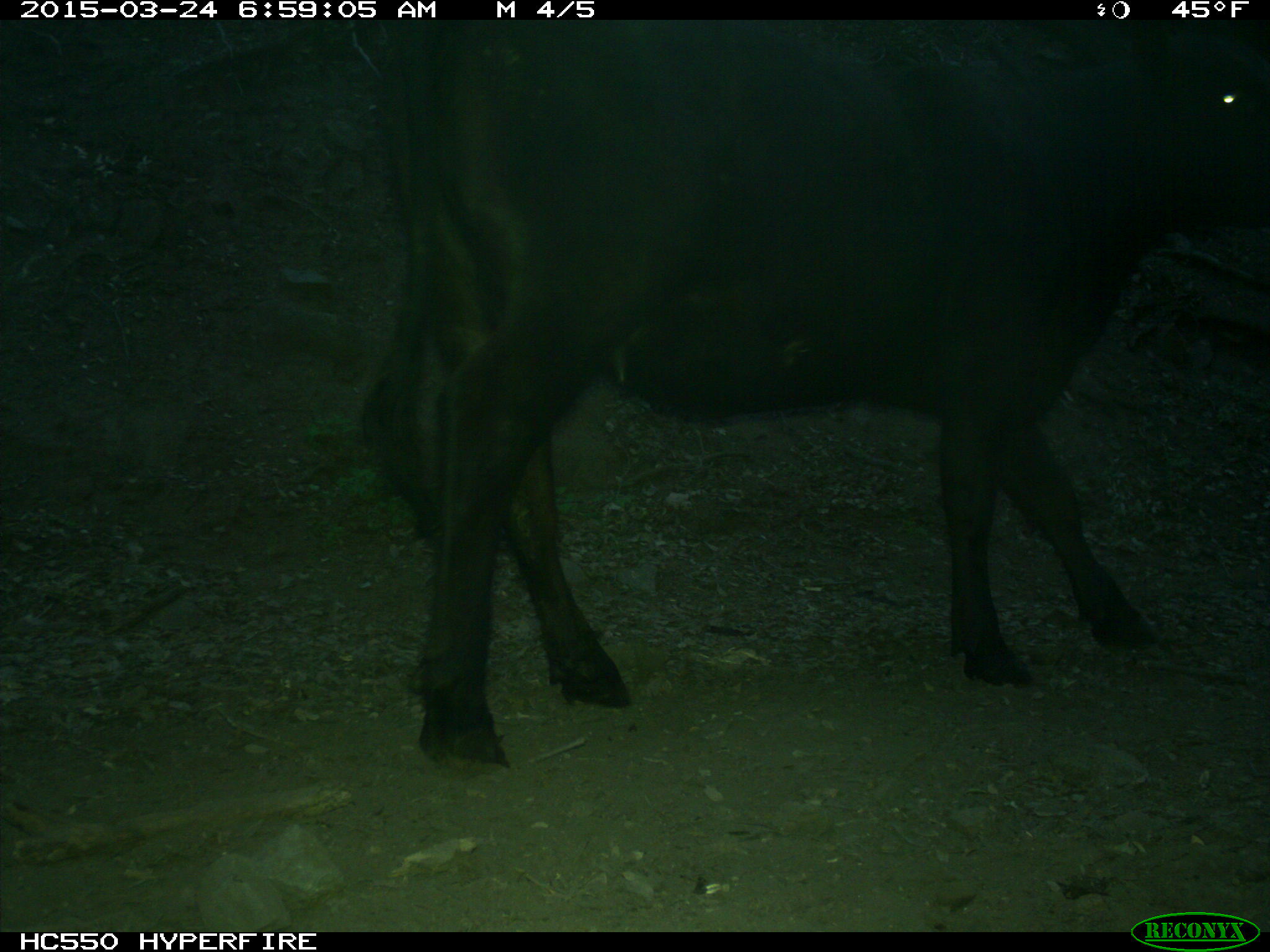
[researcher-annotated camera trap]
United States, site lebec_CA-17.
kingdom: Animalia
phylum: Chordata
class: Mammalia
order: Artiodactyla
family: Bovidae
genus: Bos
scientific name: Bos taurus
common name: domestic cow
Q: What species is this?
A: Bos taurus (domestic cow).